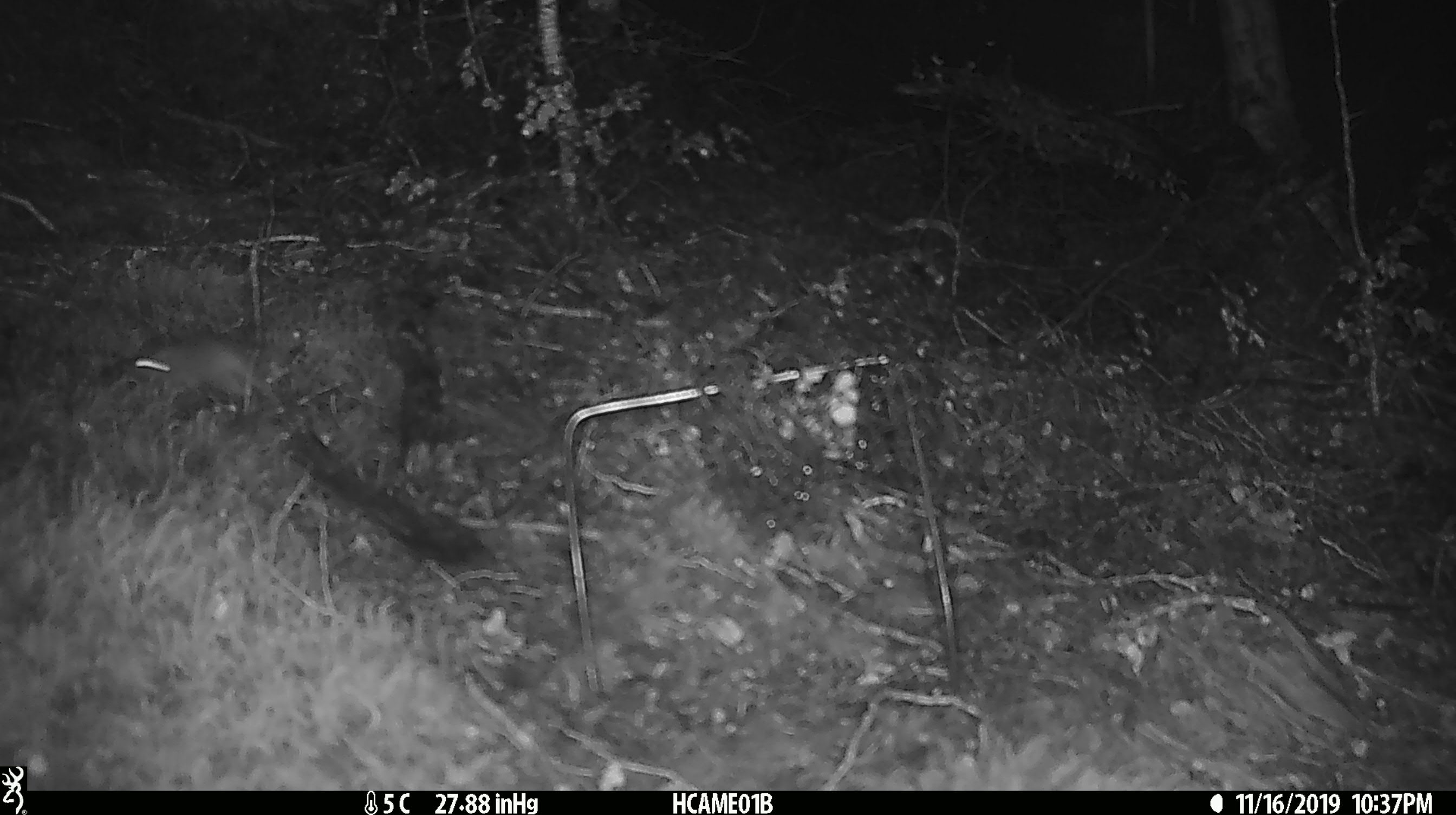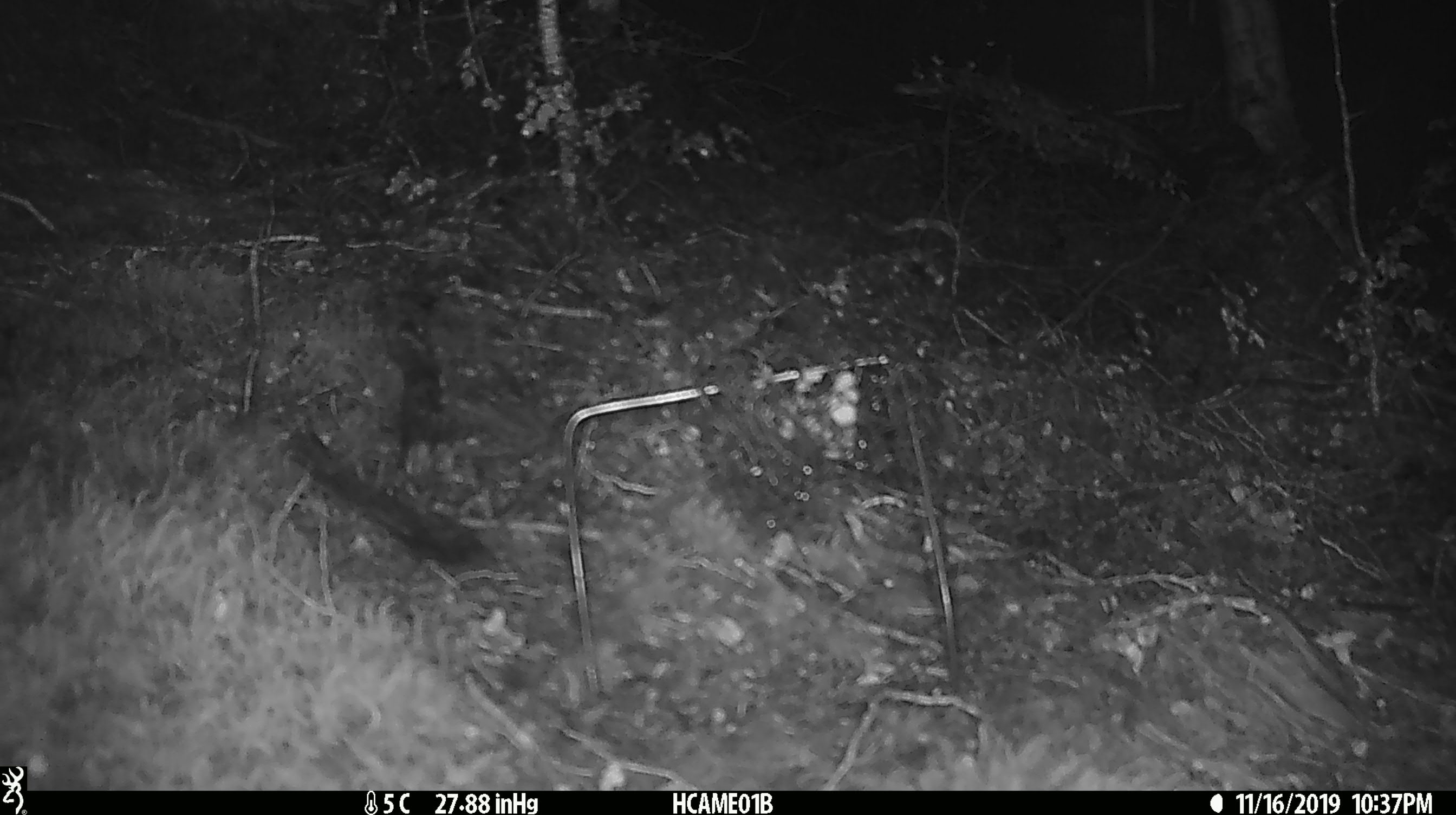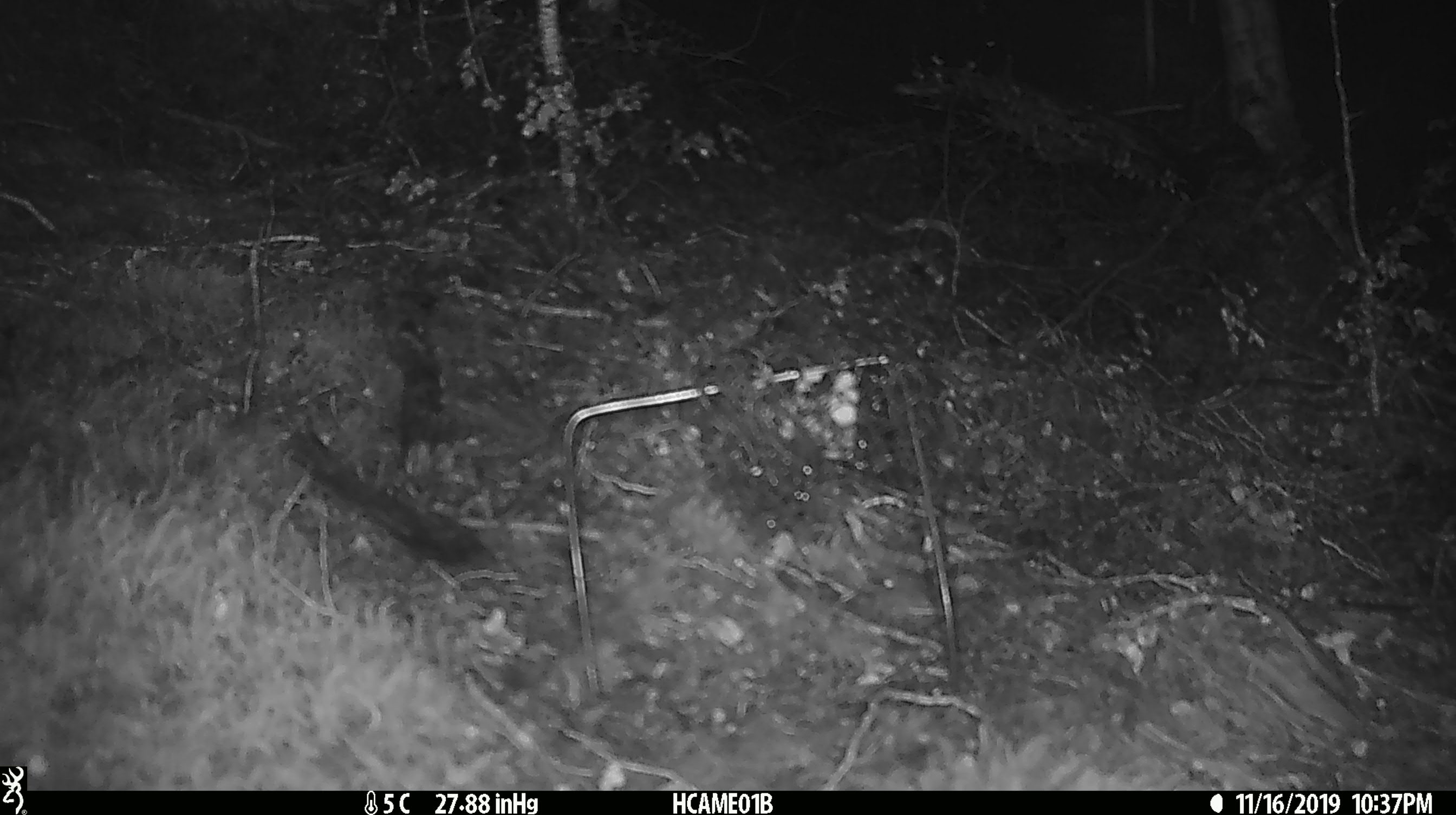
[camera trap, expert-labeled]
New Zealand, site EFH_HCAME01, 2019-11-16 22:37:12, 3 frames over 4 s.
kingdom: Animalia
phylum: Chordata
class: Mammalia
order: Rodentia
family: Muridae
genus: Mus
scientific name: Mus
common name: mouse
Mouse (Mus).